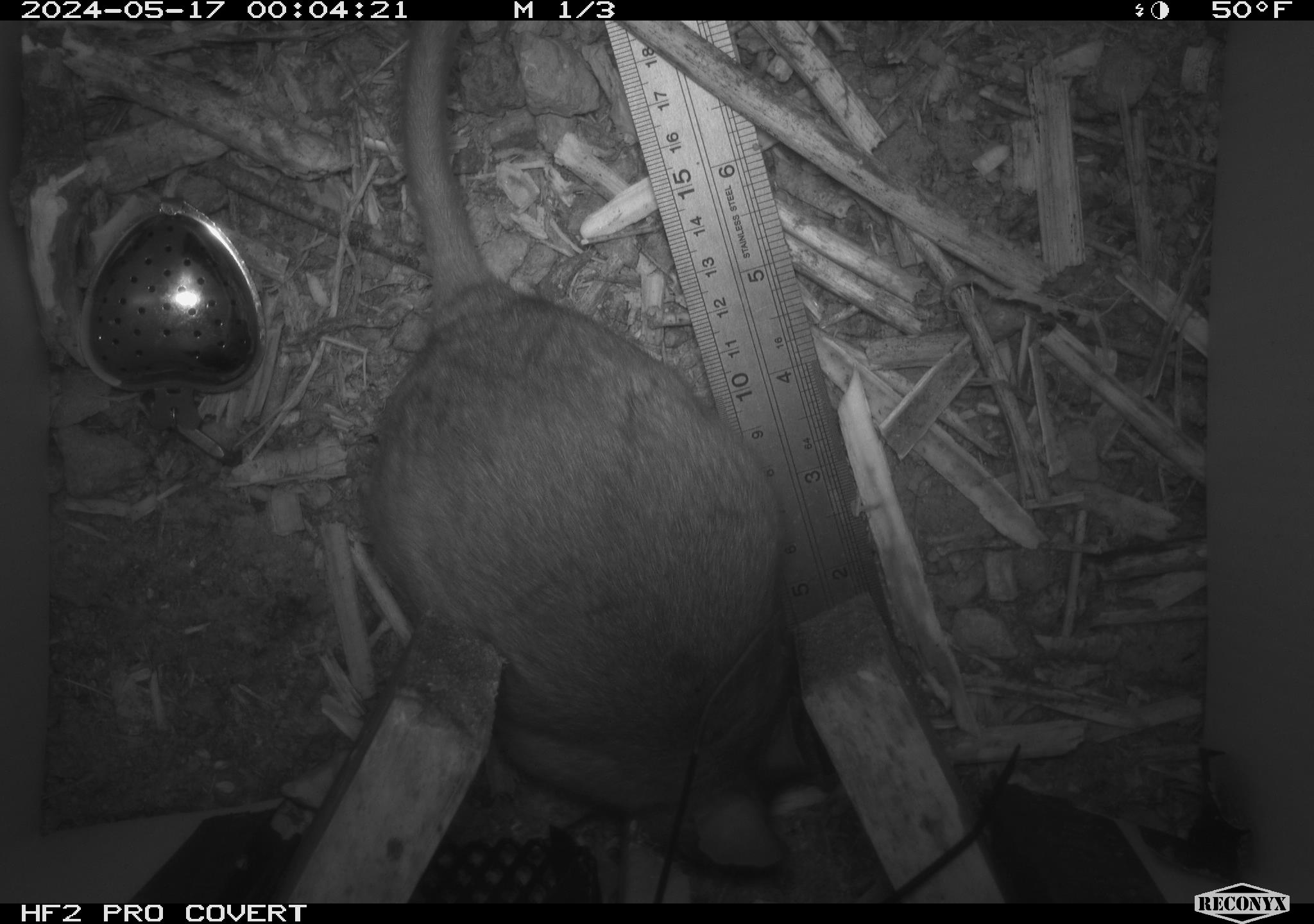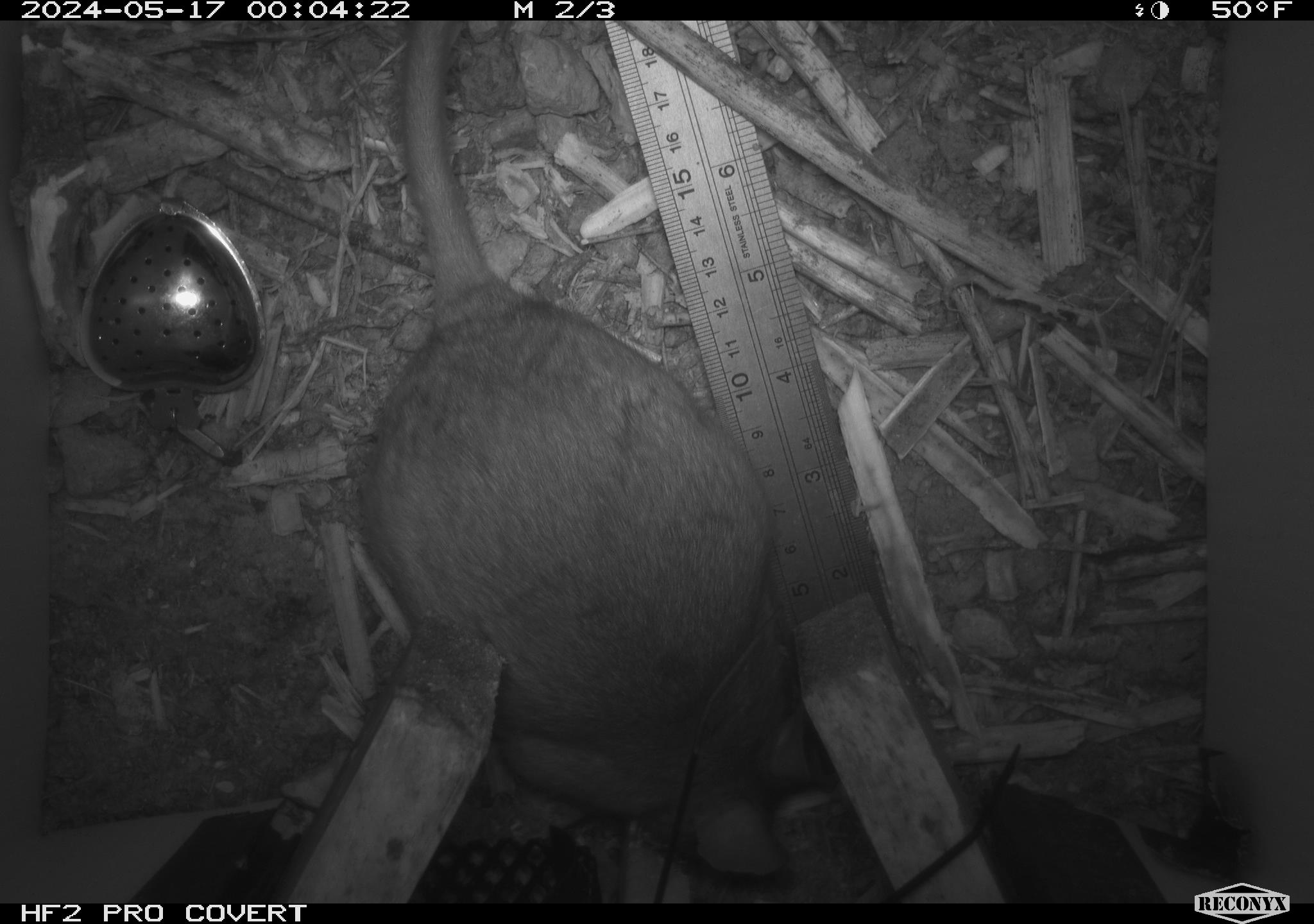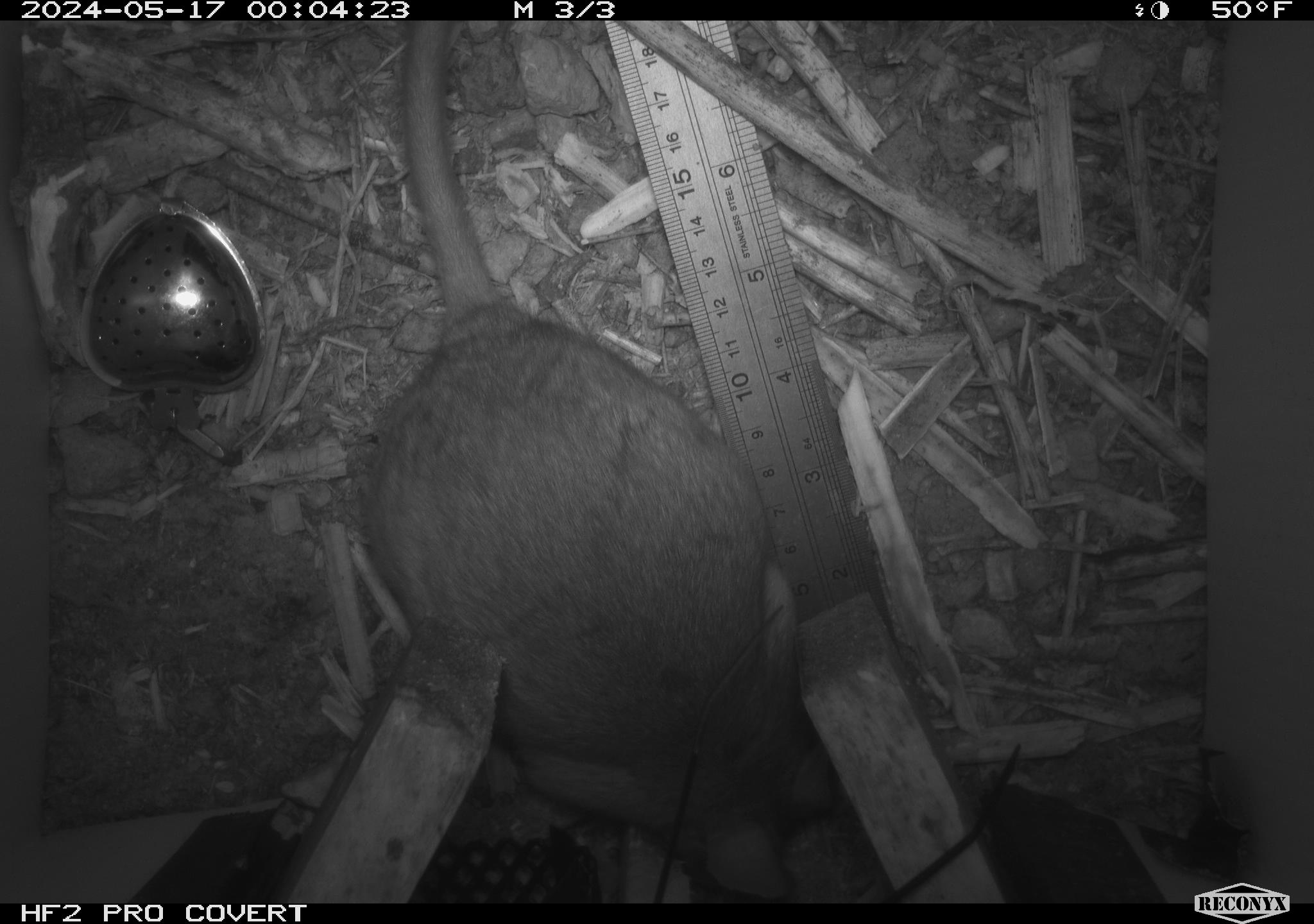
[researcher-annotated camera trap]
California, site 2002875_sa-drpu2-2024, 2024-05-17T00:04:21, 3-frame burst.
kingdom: Animalia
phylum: Chordata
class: Mammalia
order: Rodentia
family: Cricetidae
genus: Neotoma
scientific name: Neotoma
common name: pack rat or woodrat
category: neotoma species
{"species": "neotoma species (pack rat or woodrat) (Neotoma)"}